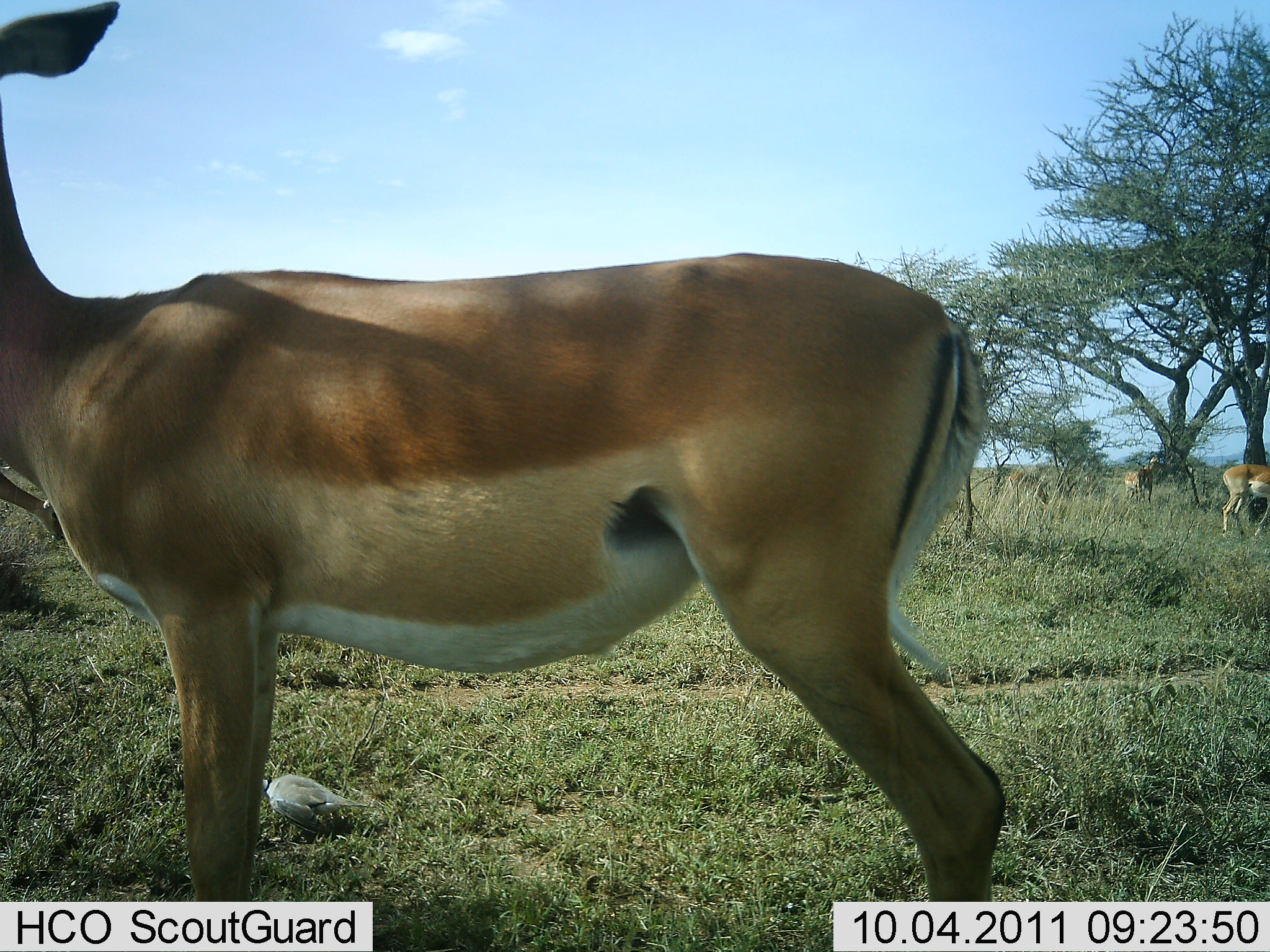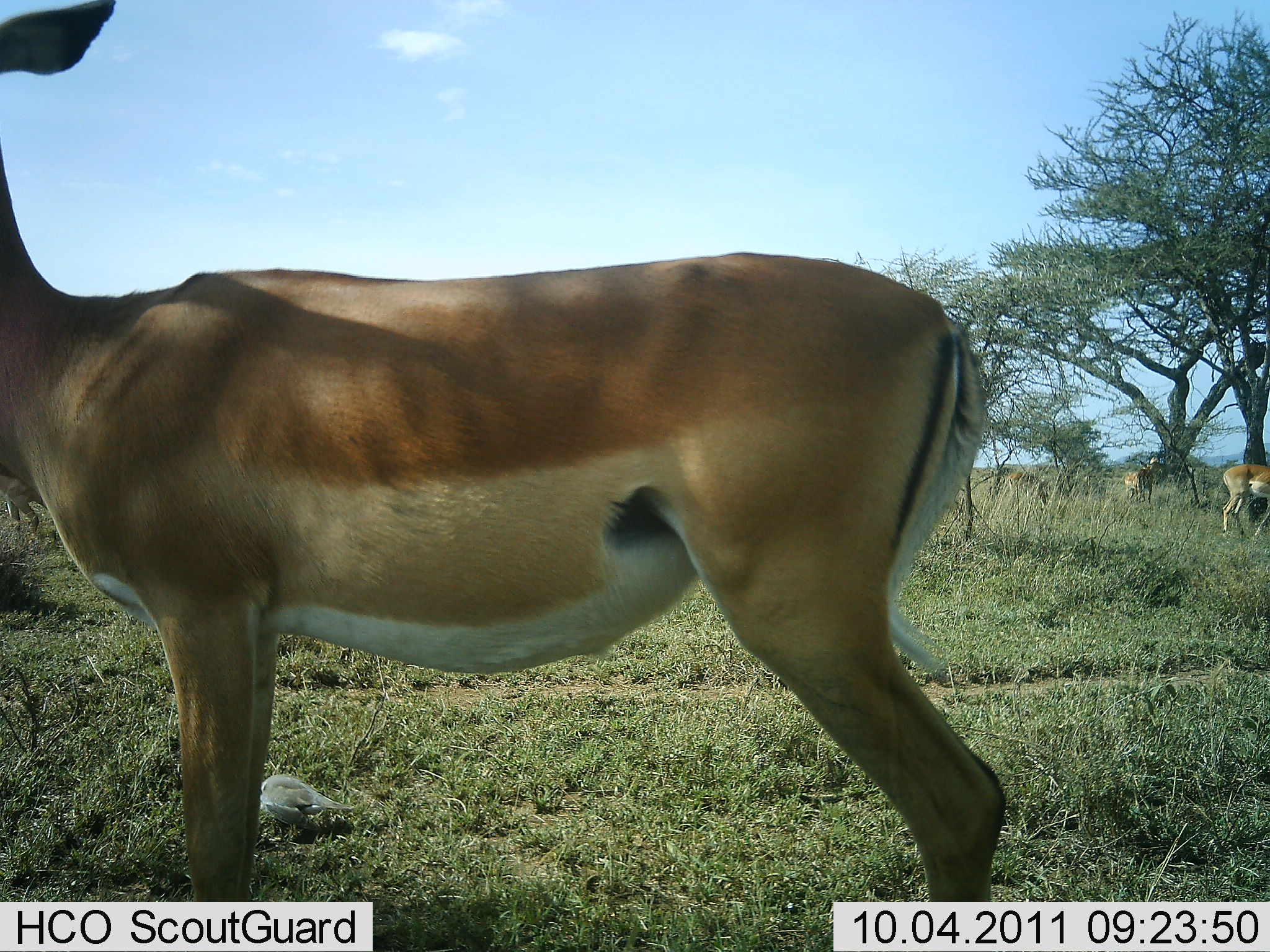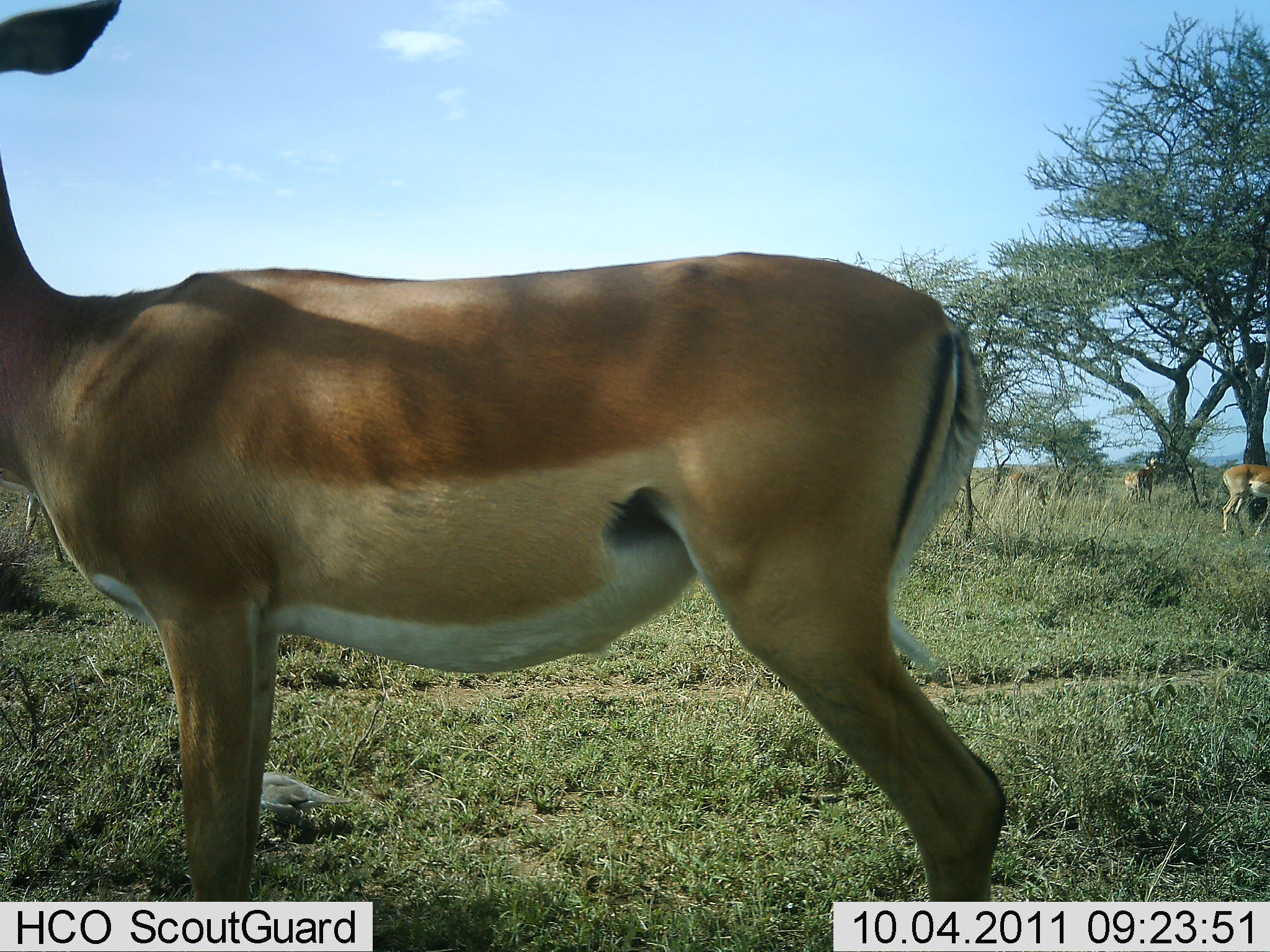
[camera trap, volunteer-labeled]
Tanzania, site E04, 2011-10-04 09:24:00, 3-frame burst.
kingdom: Animalia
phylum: Chordata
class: Mammalia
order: Artiodactyla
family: Bovidae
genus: Aepyceros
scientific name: Aepyceros melampus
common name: impala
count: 3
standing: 100%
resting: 0%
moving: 0%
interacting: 0%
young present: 0%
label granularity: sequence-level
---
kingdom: Animalia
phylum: Chordata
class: Aves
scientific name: Aves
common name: bird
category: otherbird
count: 1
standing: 53%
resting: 0%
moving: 7%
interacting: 0%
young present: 0%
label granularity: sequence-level